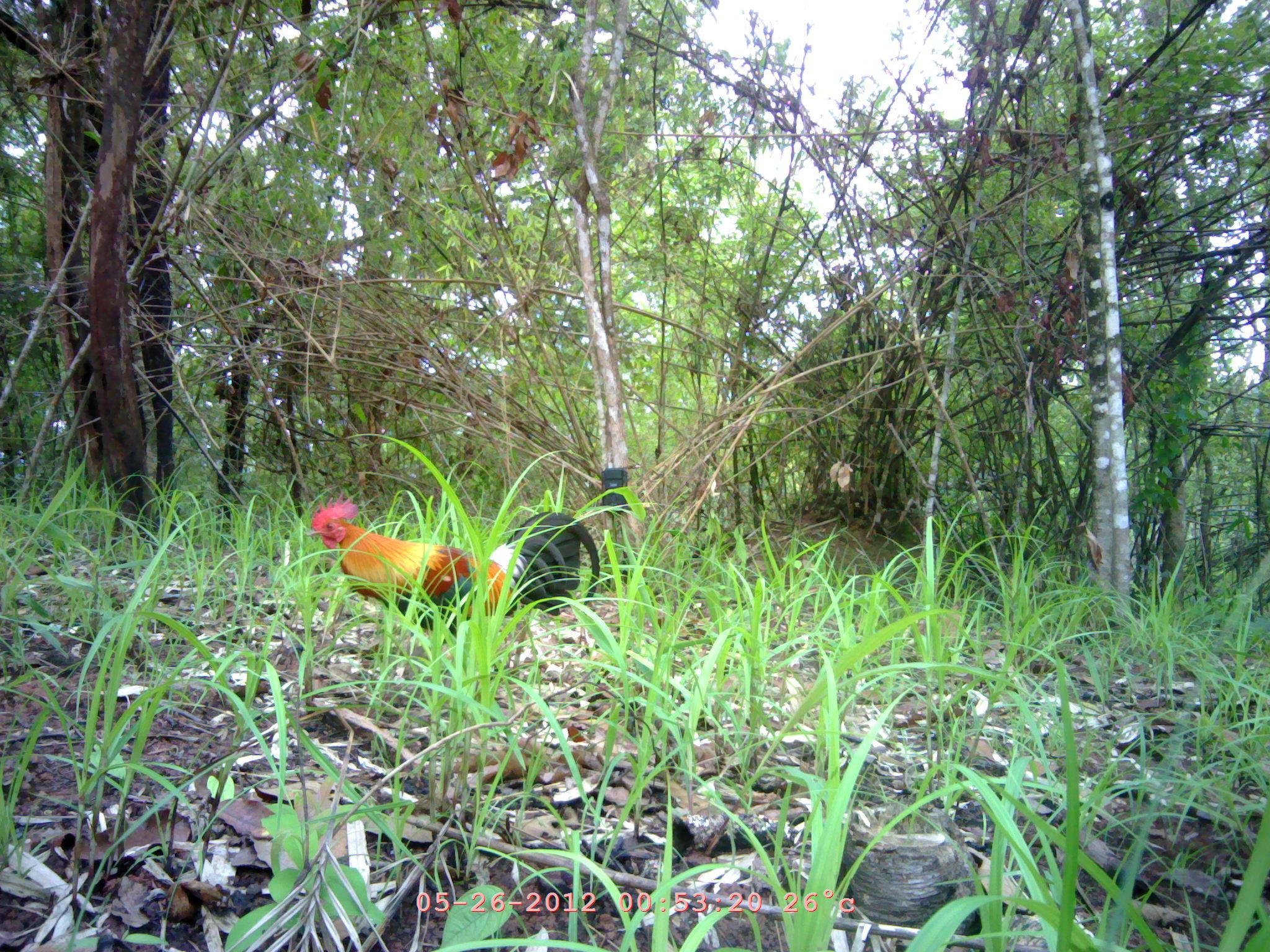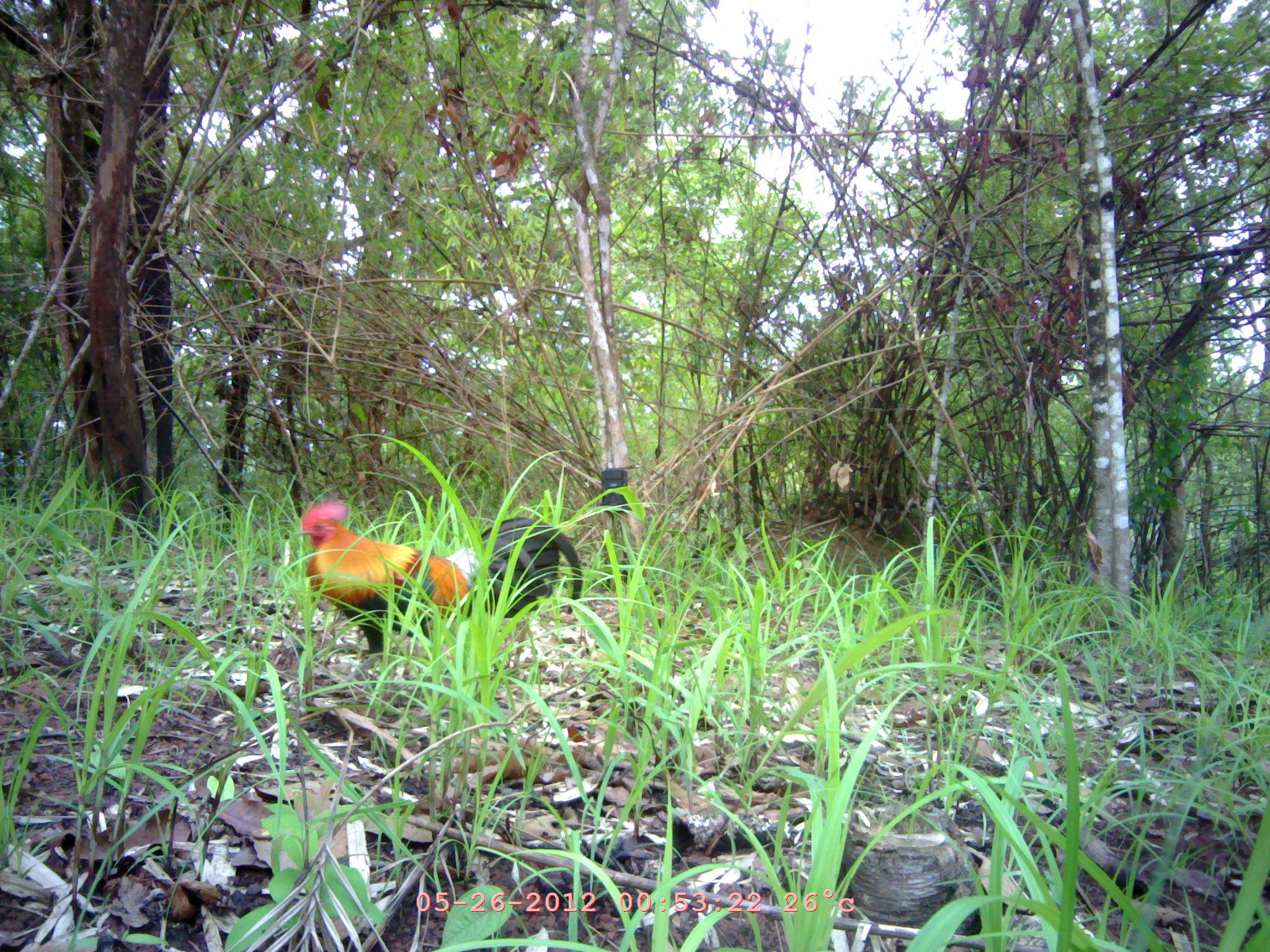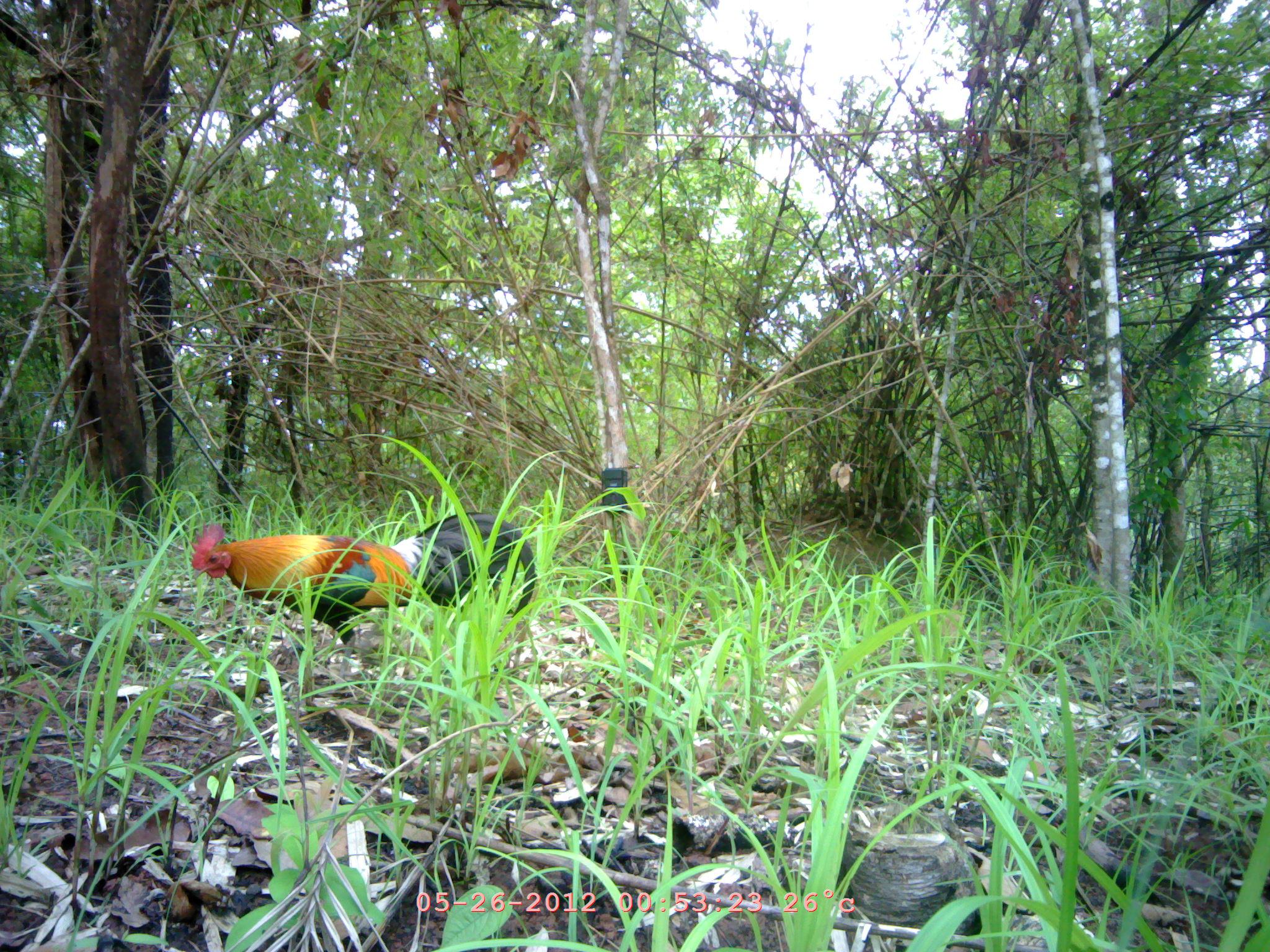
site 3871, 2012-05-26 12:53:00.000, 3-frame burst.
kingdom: Animalia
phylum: Chordata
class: Aves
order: Galliformes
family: Phasianidae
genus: Gallus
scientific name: Gallus gallus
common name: red junglefowl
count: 1